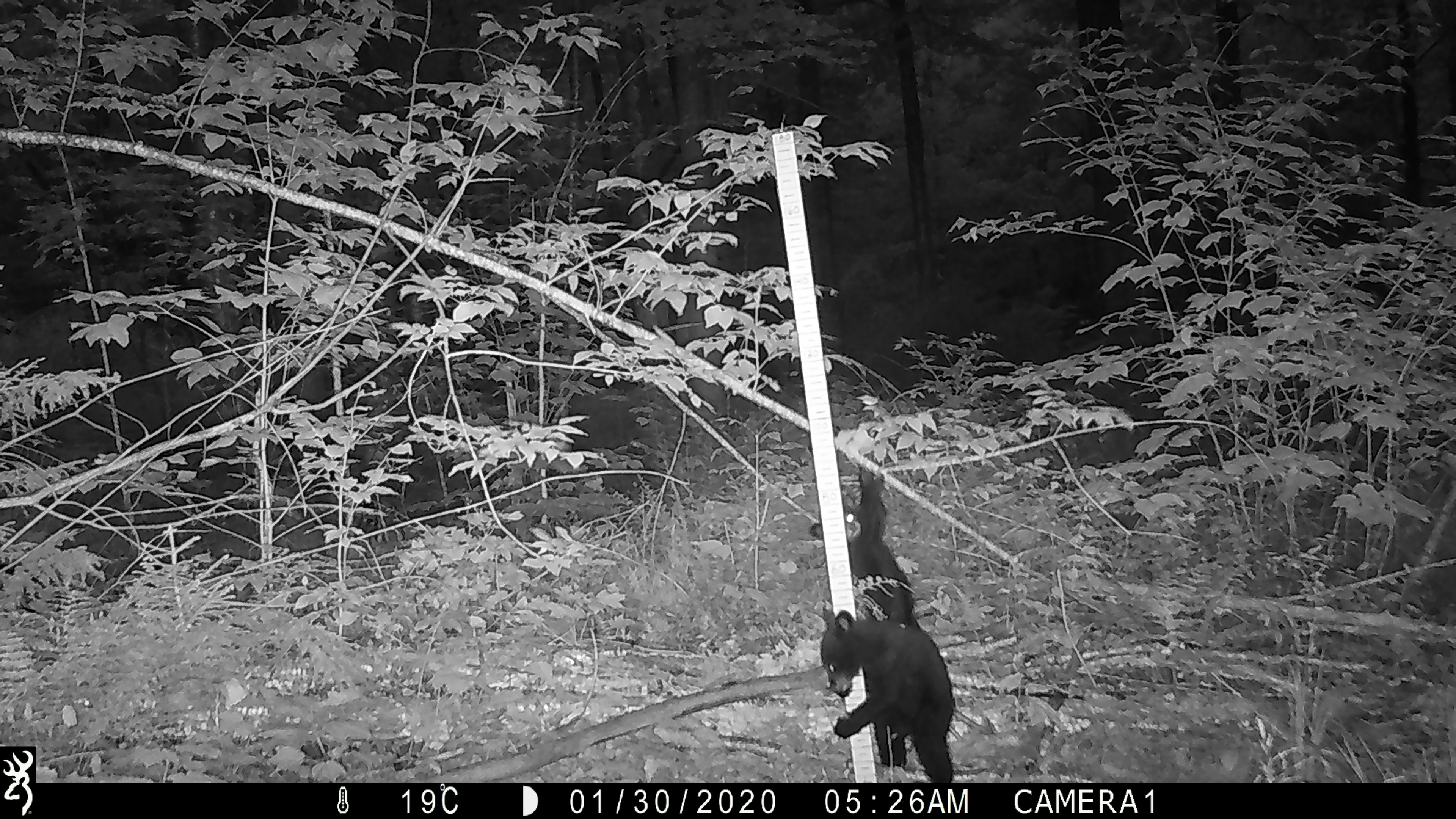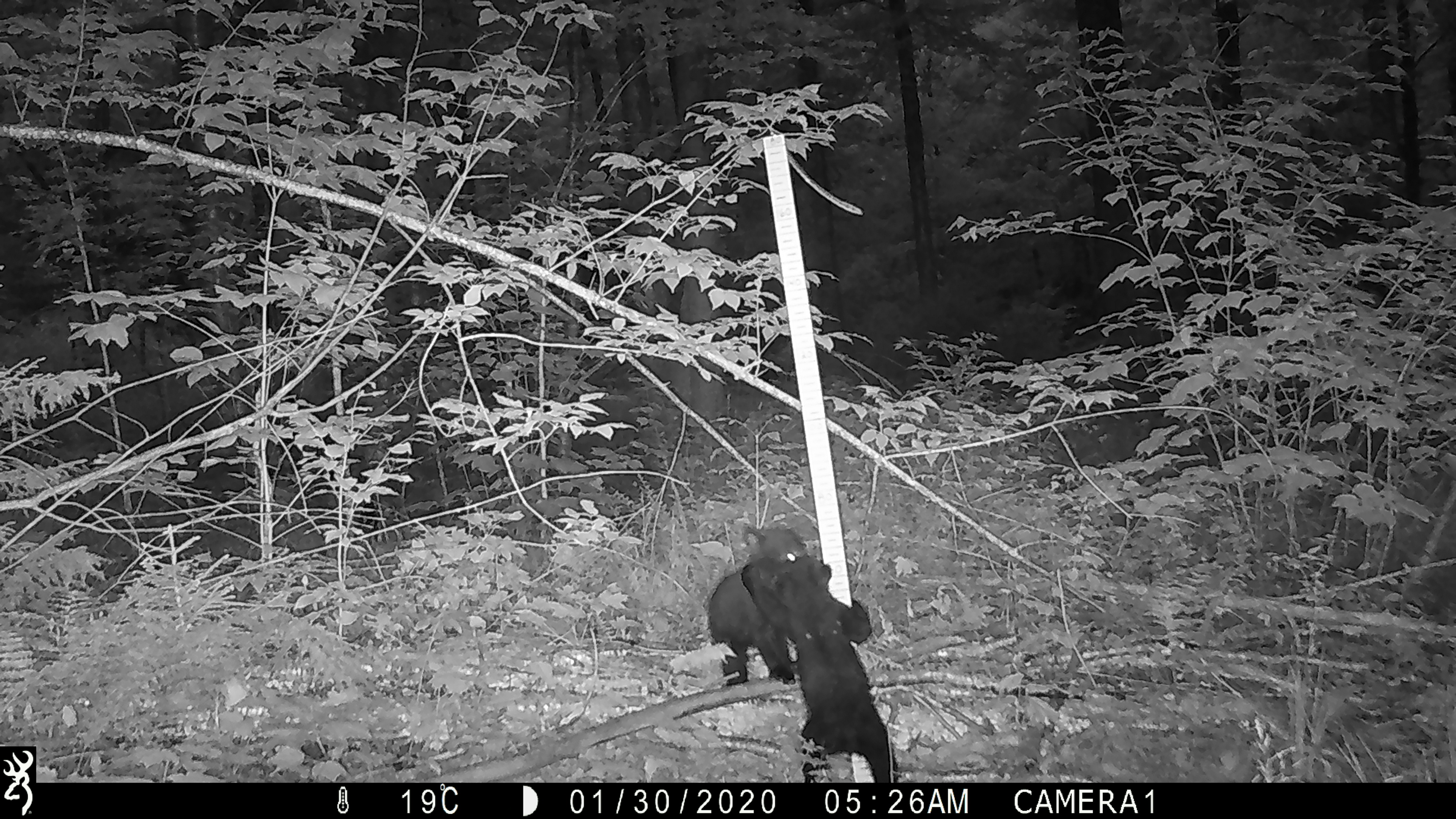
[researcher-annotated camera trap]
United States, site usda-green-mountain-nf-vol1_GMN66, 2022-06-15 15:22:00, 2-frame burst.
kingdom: Animalia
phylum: Chordata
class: Mammalia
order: Carnivora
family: Ursidae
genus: Ursus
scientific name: Ursus americanus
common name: black bear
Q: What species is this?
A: Black bear (Ursus americanus).